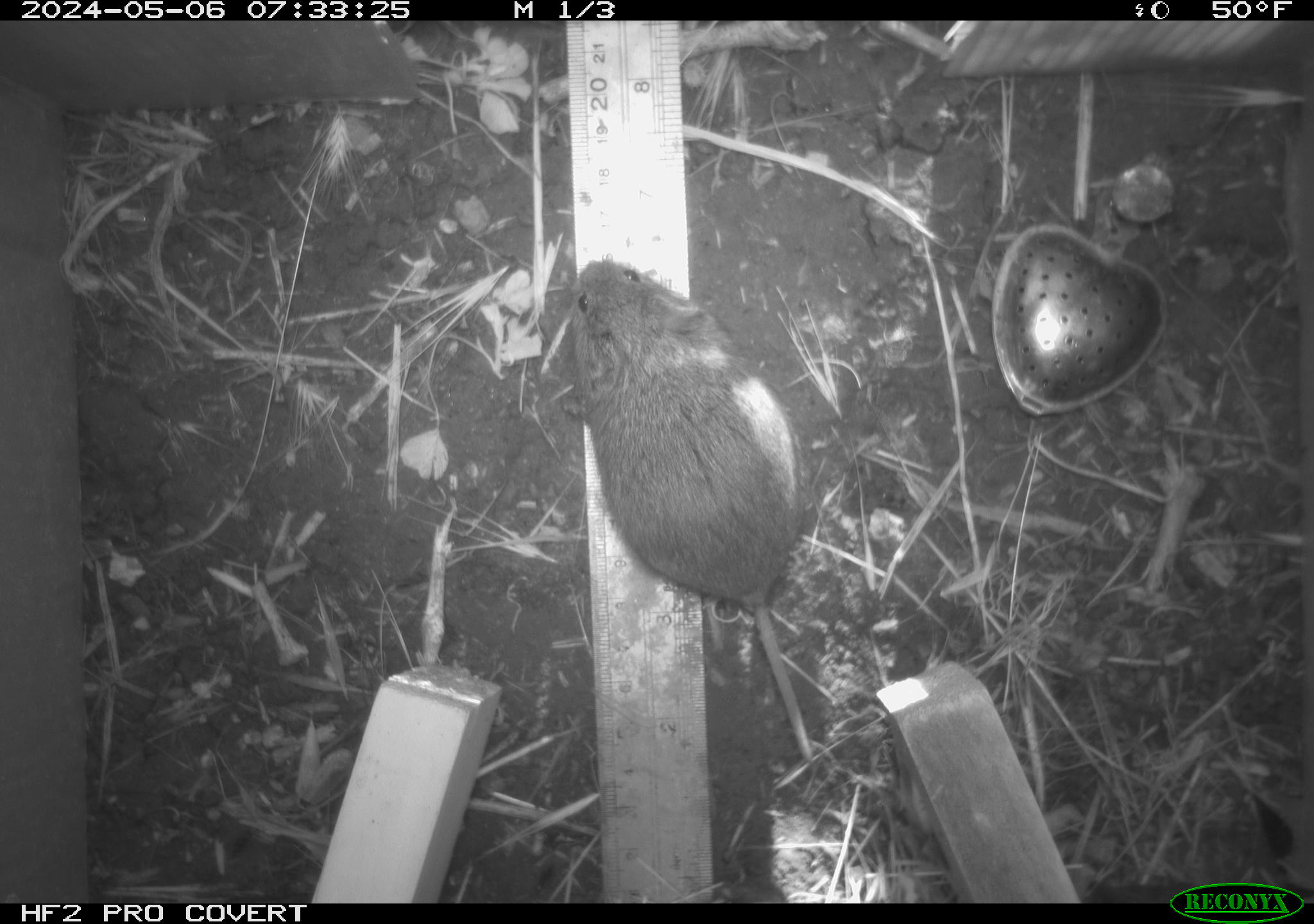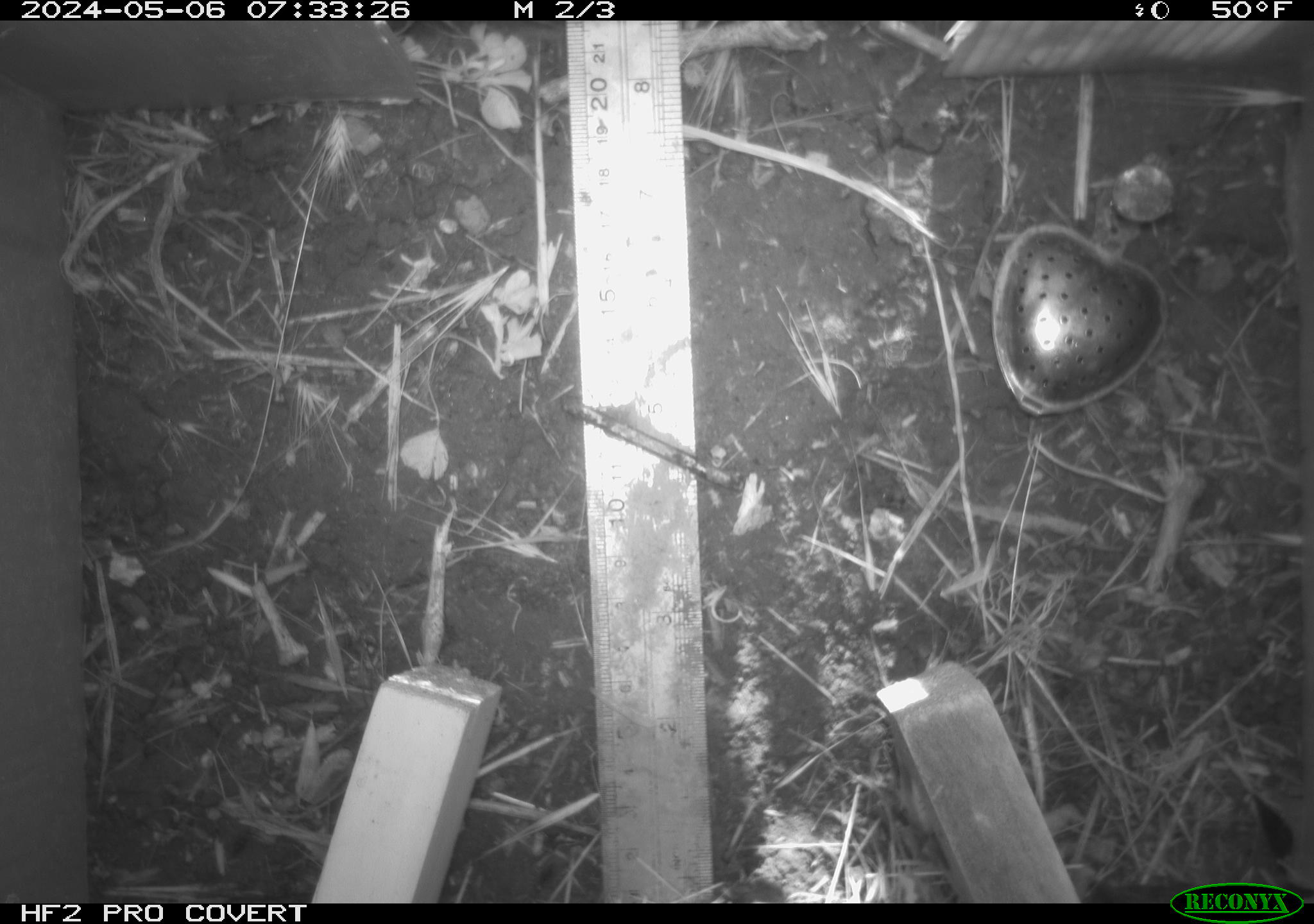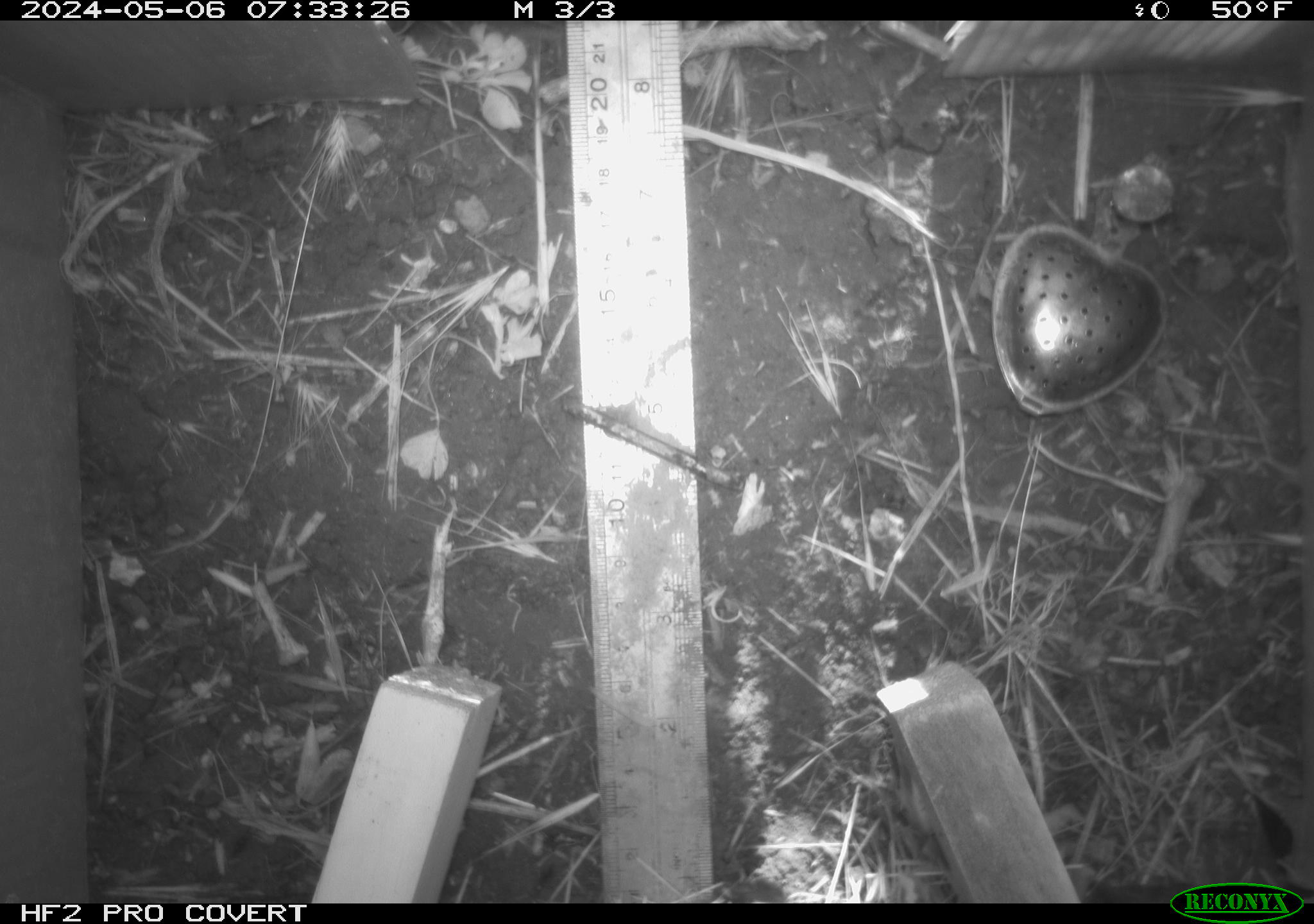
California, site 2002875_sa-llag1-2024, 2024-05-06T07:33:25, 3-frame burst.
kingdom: Animalia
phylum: Chordata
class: Mammalia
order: Rodentia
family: Cricetidae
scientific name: Arvicolinae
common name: voles, lemmings, and muskrats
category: arvicolinae subfamily